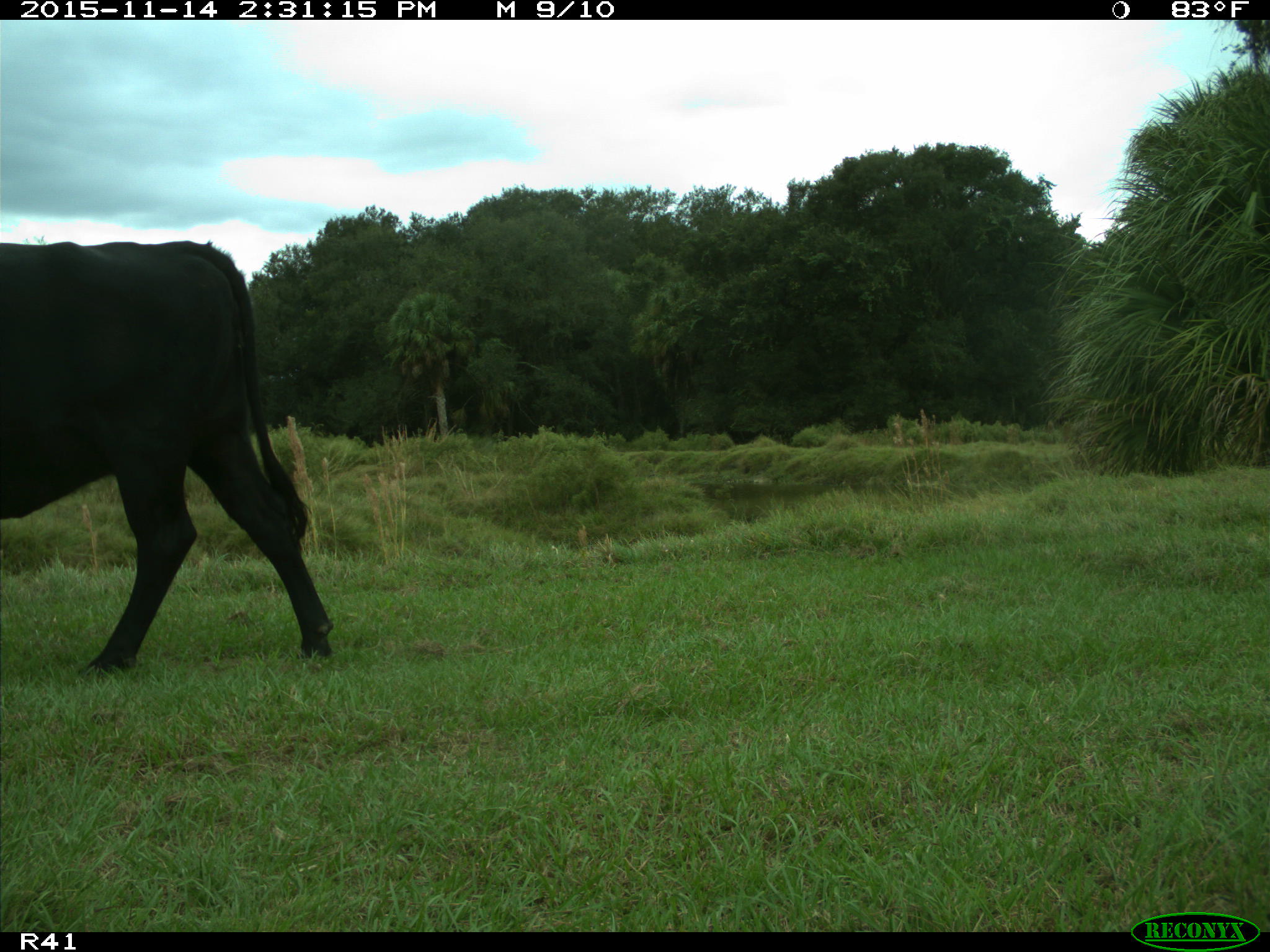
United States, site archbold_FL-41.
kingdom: Animalia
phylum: Chordata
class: Mammalia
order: Artiodactyla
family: Bovidae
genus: Bos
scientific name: Bos taurus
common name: domestic cow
Bos taurus (domestic cow).